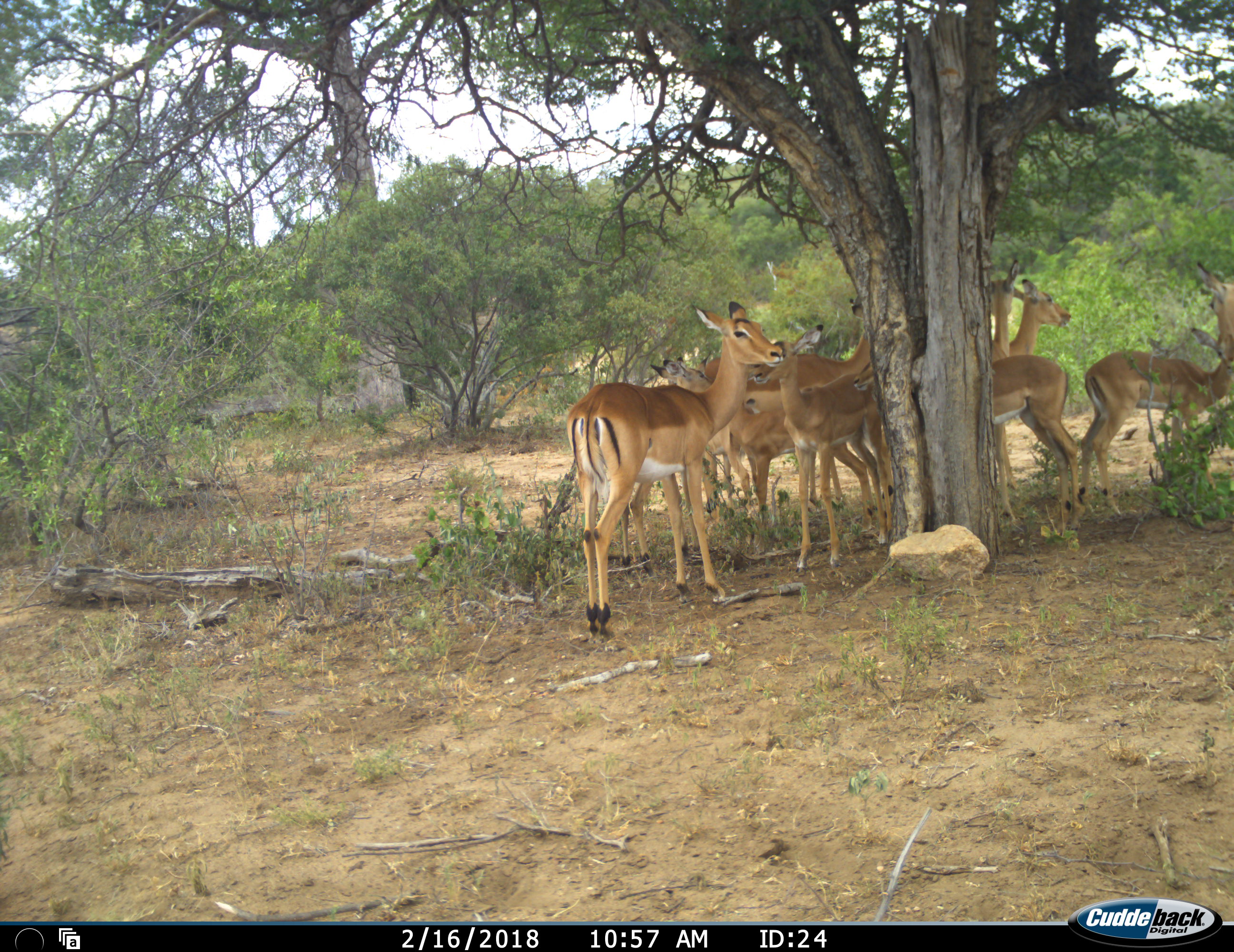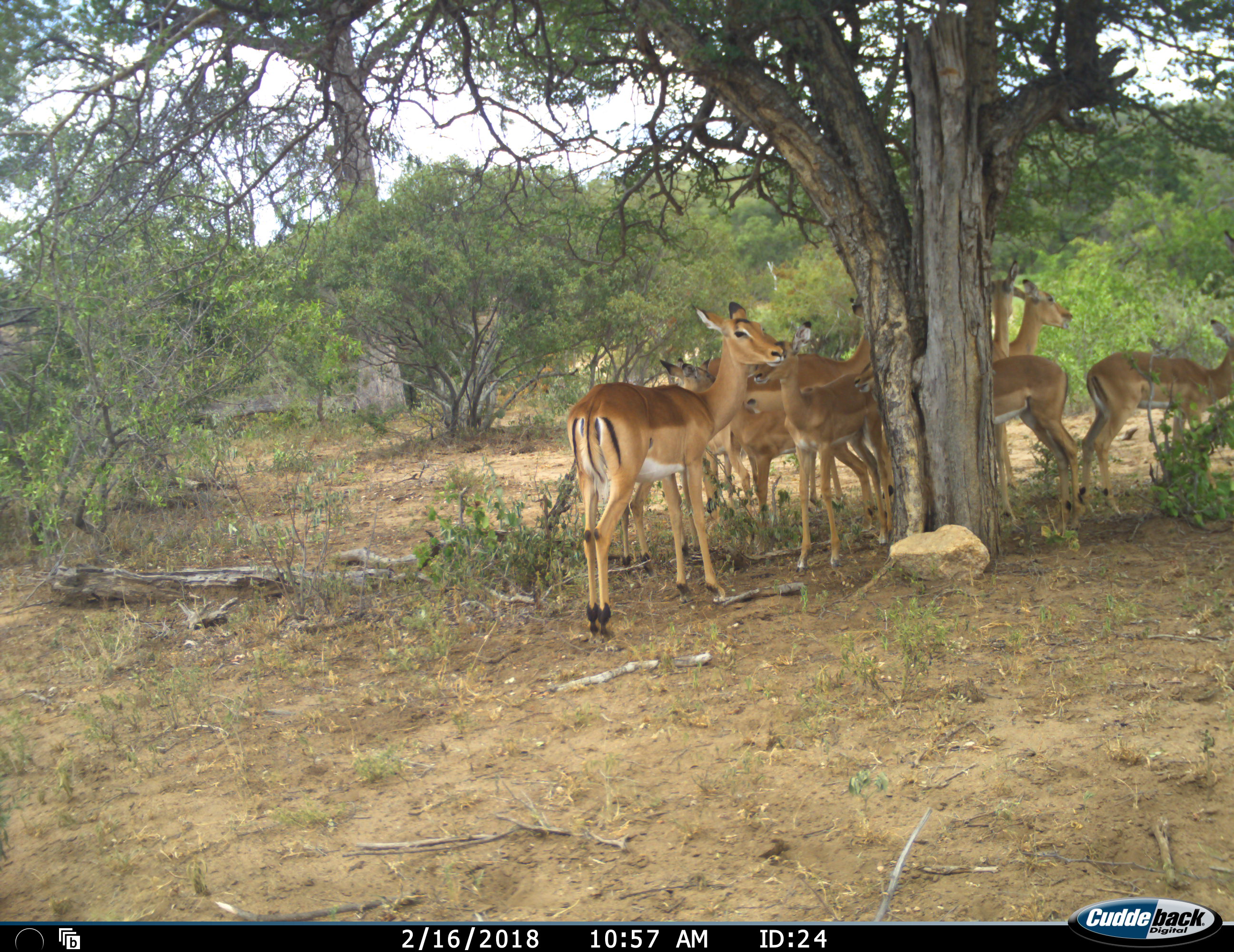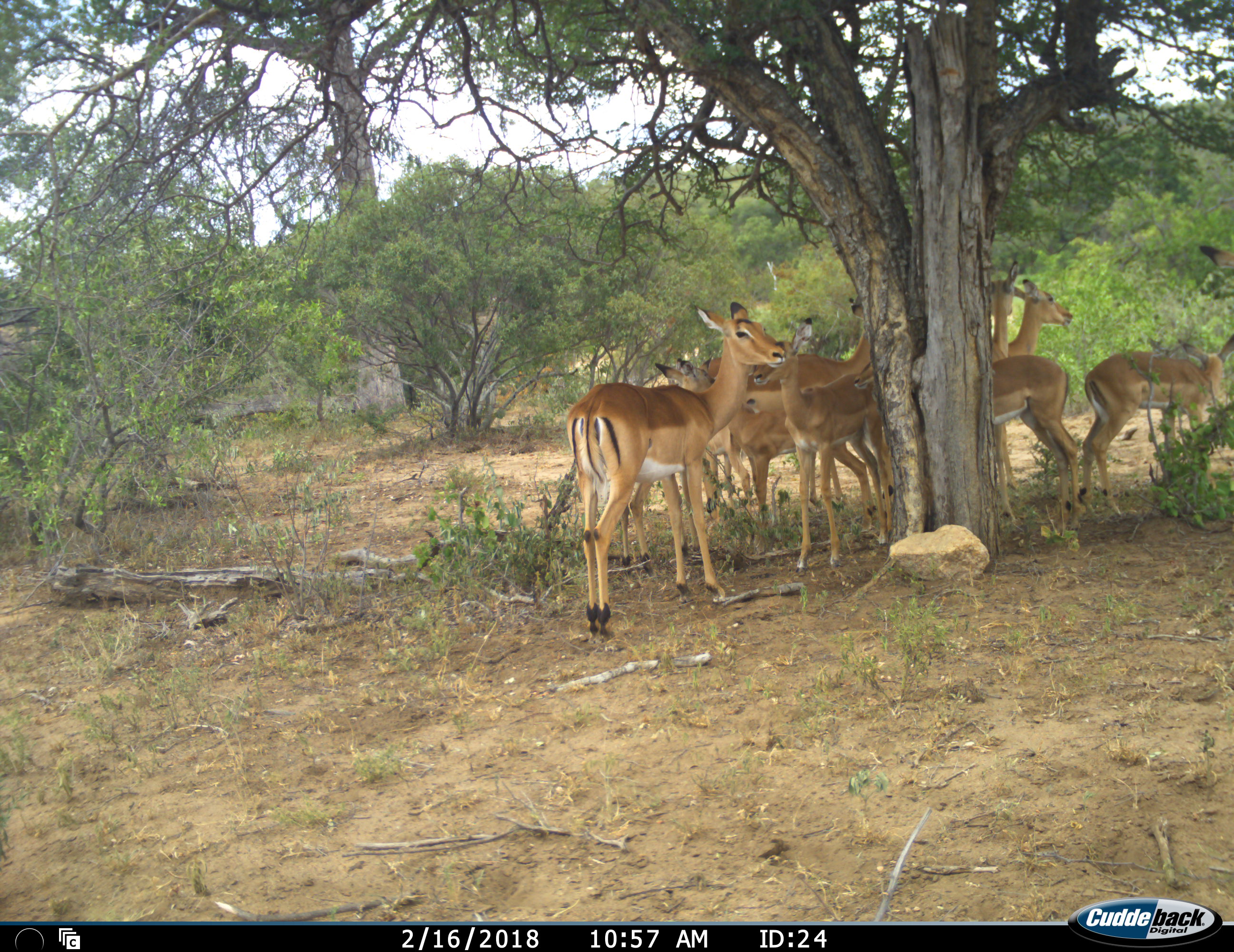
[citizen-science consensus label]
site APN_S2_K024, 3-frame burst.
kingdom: Animalia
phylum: Chordata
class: Mammalia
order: Artiodactyla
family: Bovidae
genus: Aepyceros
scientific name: Aepyceros melampus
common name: impala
Impala (Aepyceros melampus), count 10. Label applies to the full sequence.